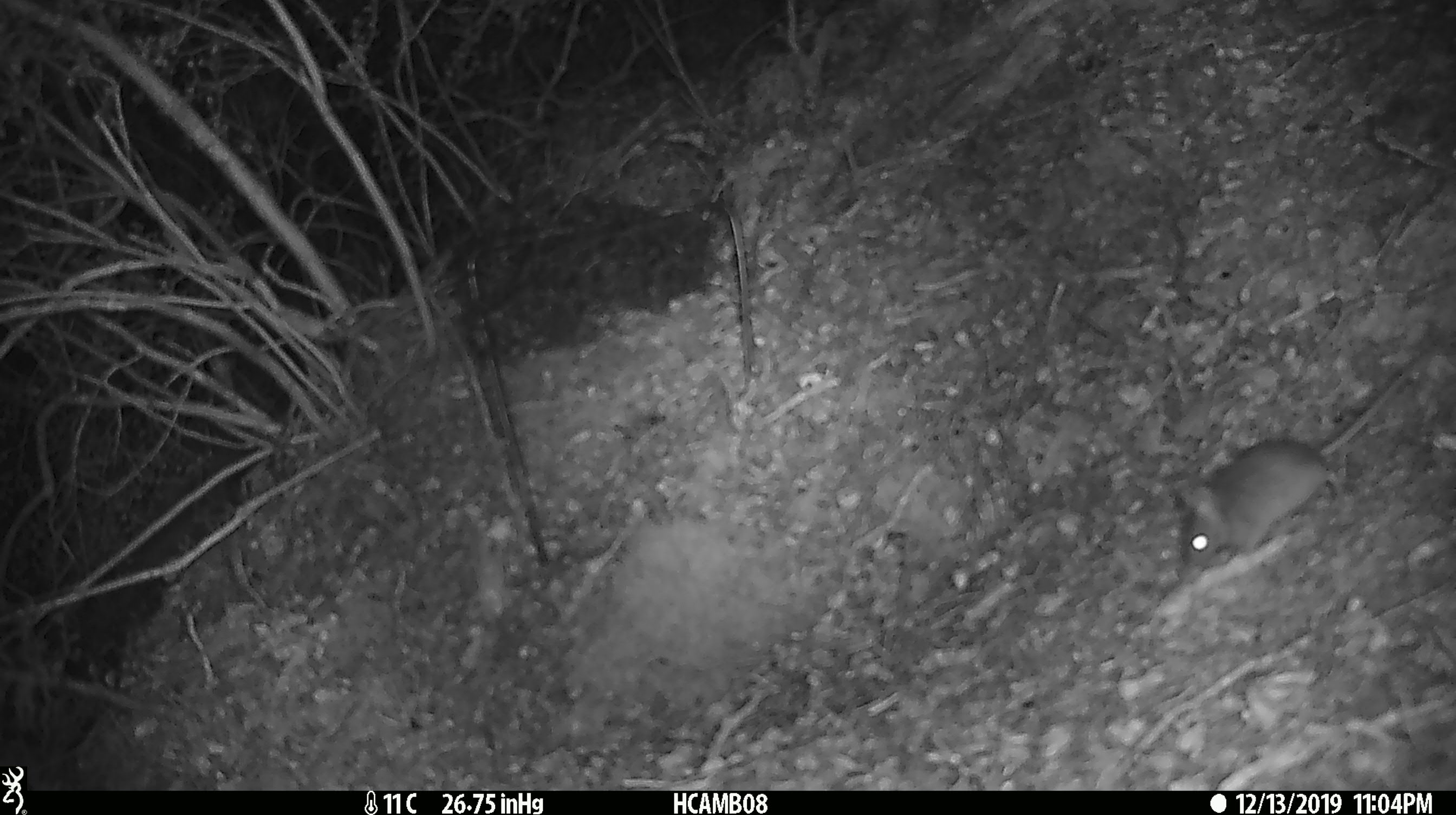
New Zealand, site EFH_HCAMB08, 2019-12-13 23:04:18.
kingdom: Animalia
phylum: Chordata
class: Mammalia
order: Rodentia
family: Muridae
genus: Mus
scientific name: Mus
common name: mouse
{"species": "mouse (Mus)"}